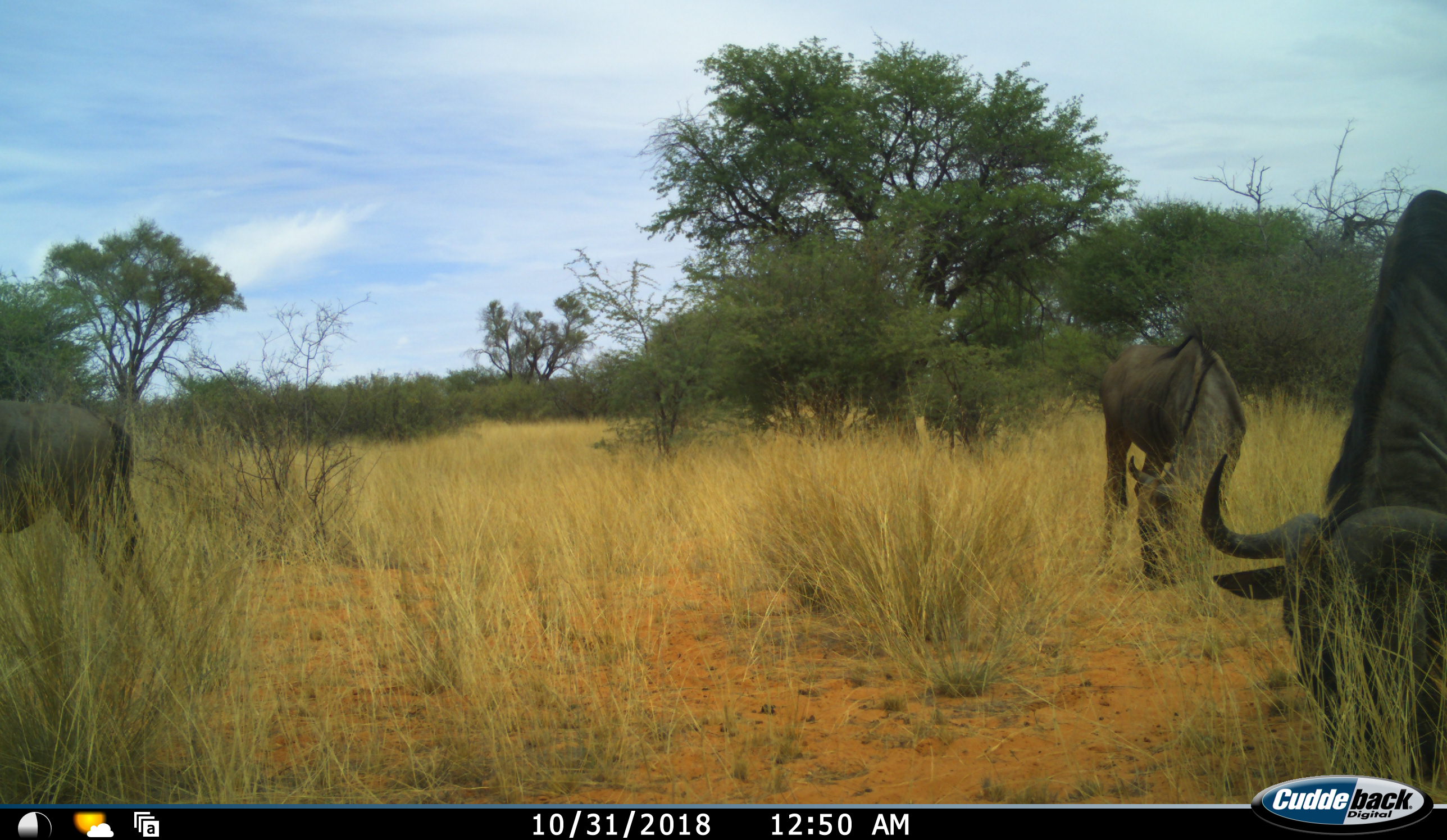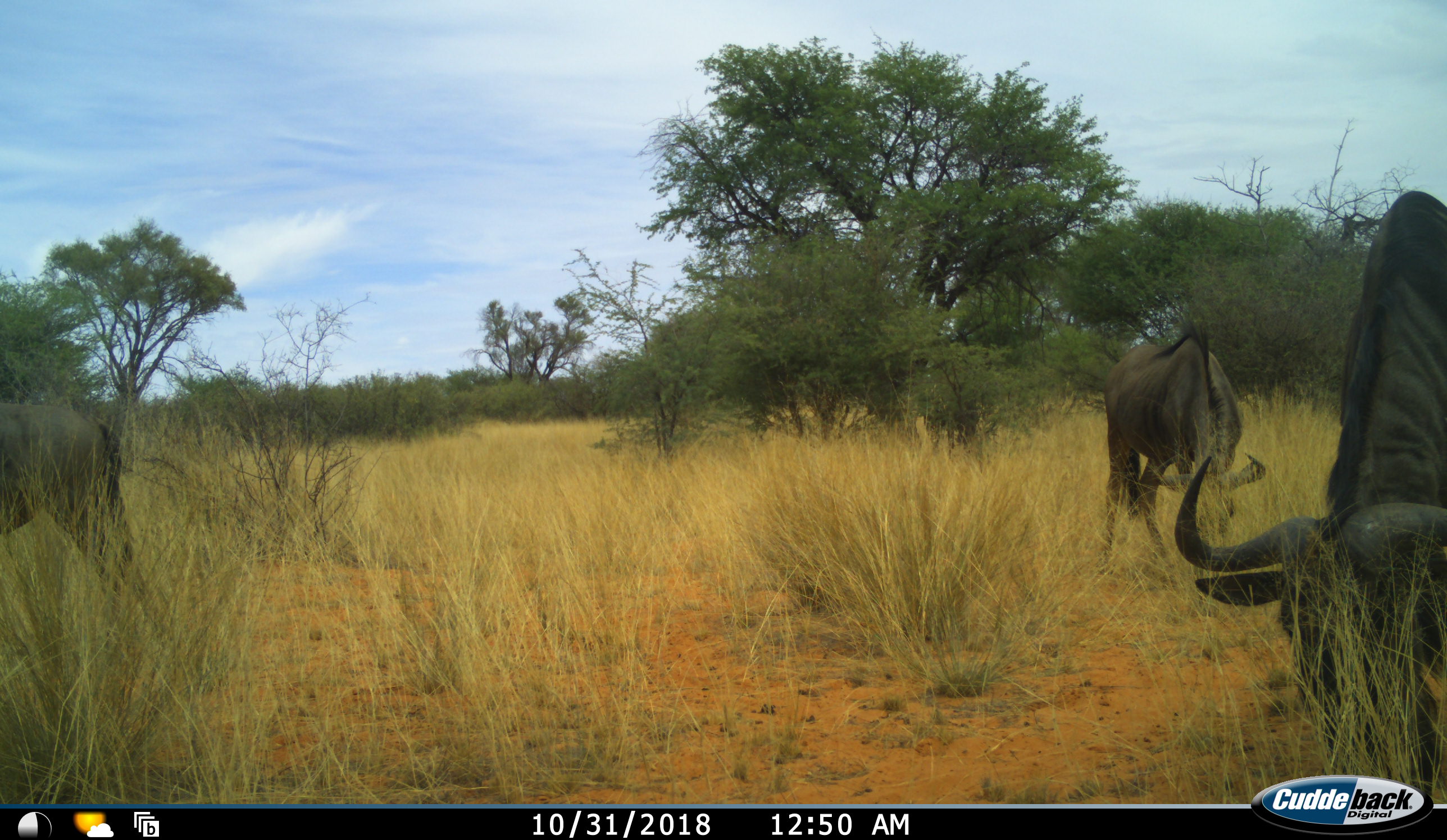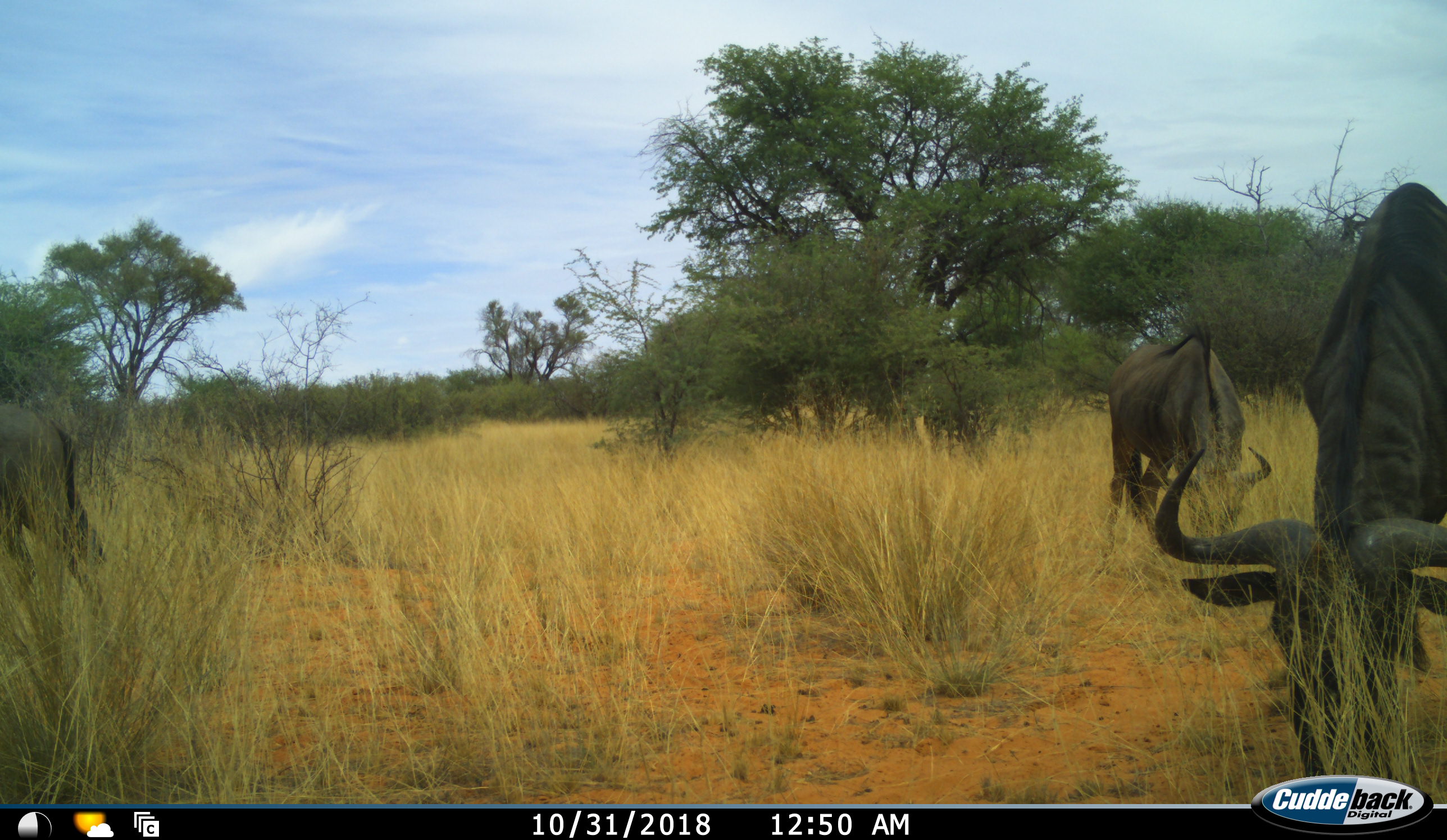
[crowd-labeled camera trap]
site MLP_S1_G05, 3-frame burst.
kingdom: Animalia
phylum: Chordata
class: Mammalia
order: Artiodactyla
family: Bovidae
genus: Connochaetes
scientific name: Connochaetes taurinus taurinus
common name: blue wildebeest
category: wildebeestblue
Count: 3.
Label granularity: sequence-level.